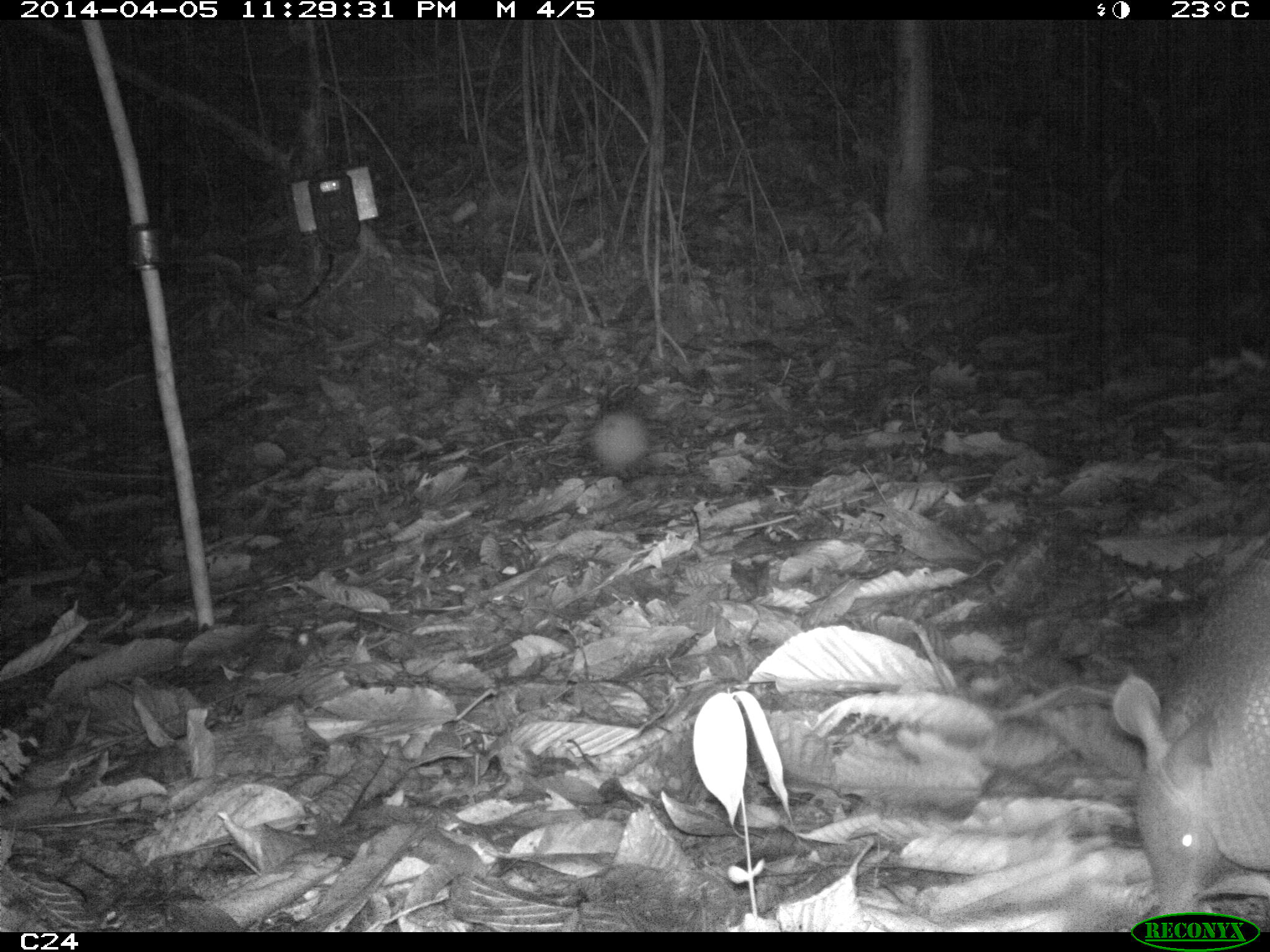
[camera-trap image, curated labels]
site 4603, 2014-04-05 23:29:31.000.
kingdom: Animalia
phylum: Chordata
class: Mammalia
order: Cingulata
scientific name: Cingulata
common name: armadillo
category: unknown armadillo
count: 1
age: adult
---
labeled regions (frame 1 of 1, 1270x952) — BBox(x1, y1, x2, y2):
unknown armadillo: BBox(1108, 518, 1270, 910)